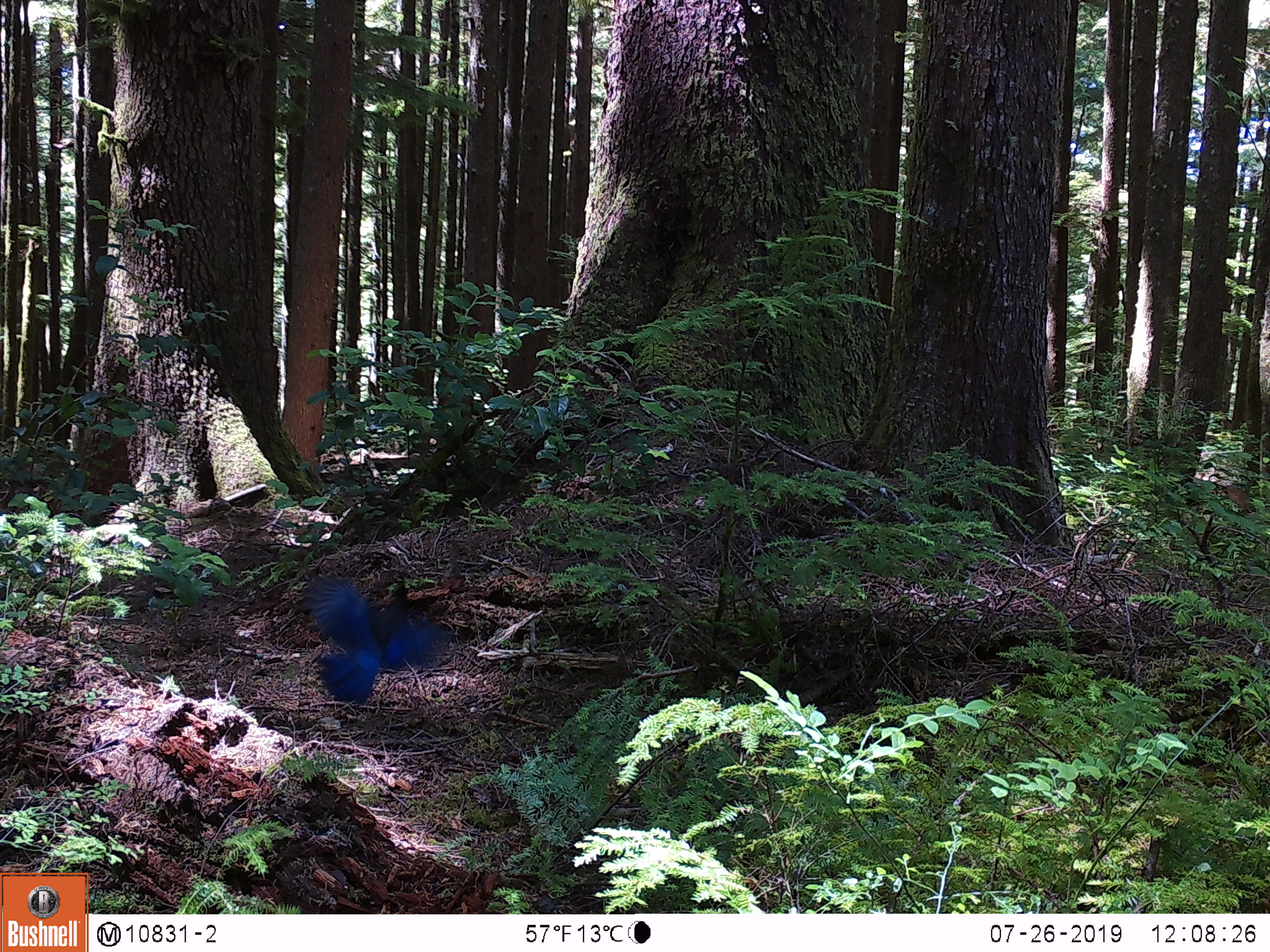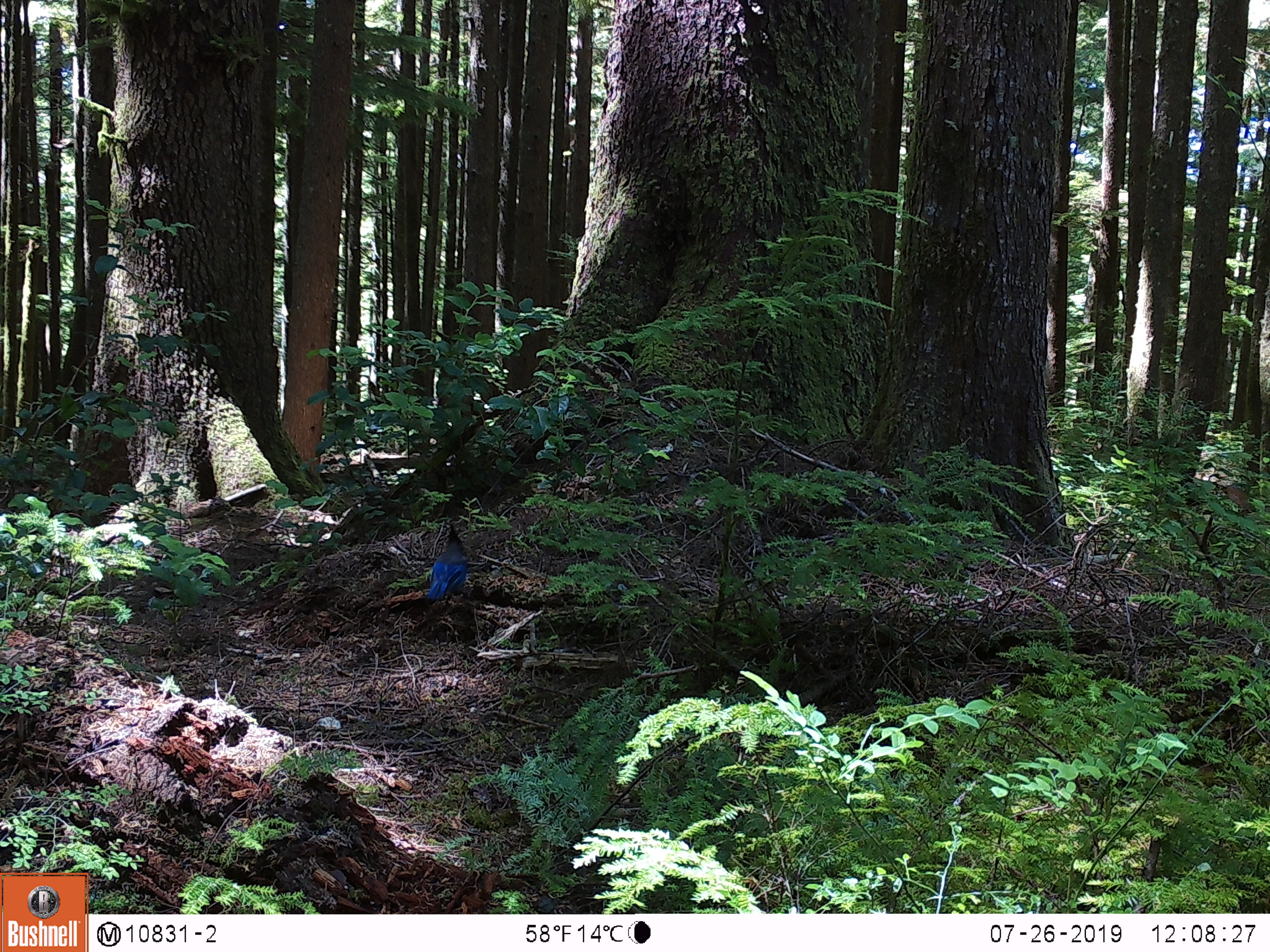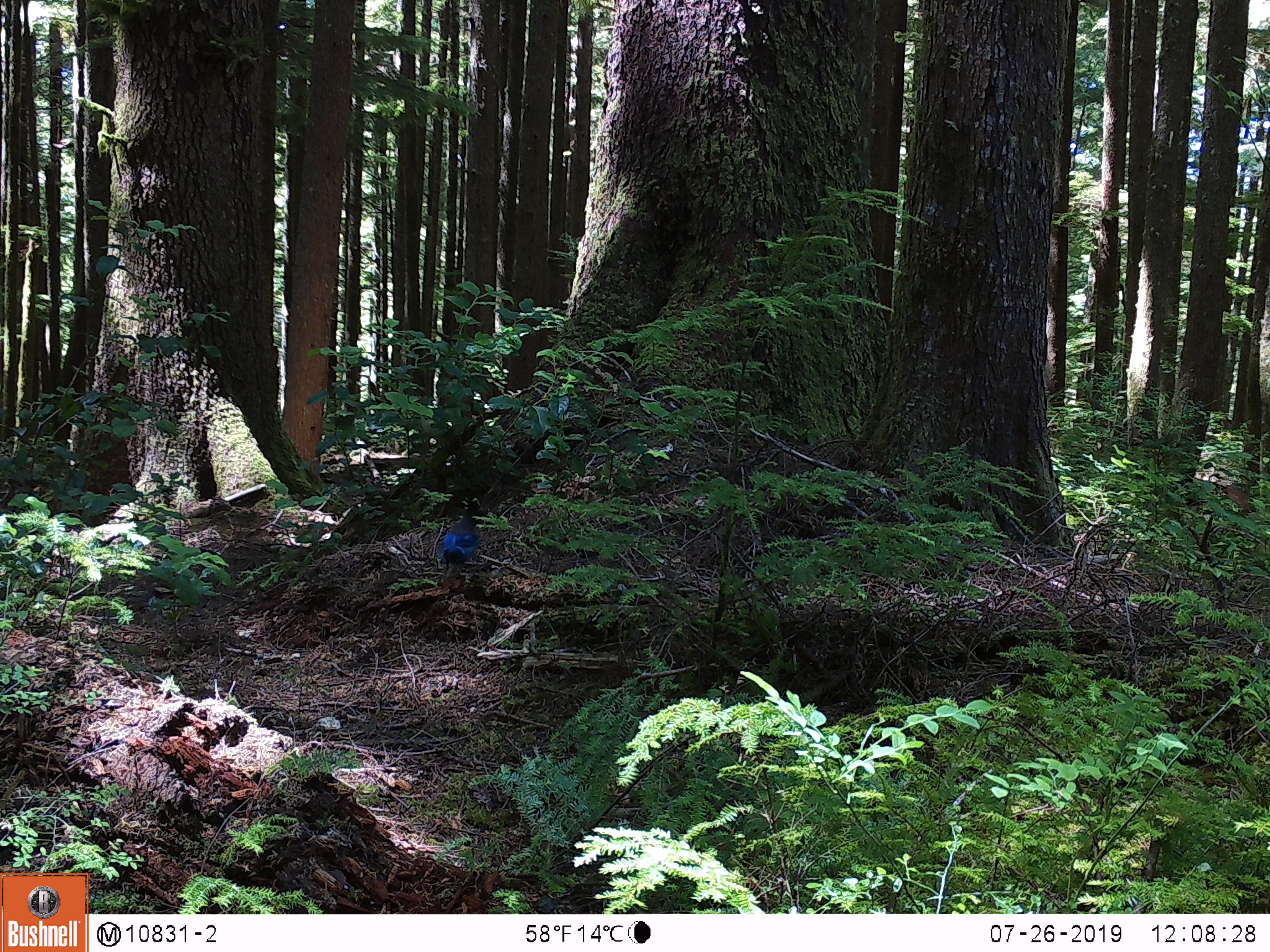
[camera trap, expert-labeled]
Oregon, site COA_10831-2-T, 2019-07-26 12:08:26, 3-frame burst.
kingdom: Animalia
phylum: Chordata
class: Aves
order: Passeriformes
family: Corvidae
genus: Cyanocitta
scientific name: Cyanocitta stelleri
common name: steller's jay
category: stellers jay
Stellers jay (steller's jay) (Cyanocitta stelleri).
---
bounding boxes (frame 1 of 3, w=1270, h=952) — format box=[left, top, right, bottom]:
stellers jay: box=[299, 563, 457, 705]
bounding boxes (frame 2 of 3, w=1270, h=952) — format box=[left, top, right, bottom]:
stellers jay: box=[416, 520, 481, 611]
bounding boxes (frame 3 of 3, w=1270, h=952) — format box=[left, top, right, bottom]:
stellers jay: box=[434, 502, 486, 579]